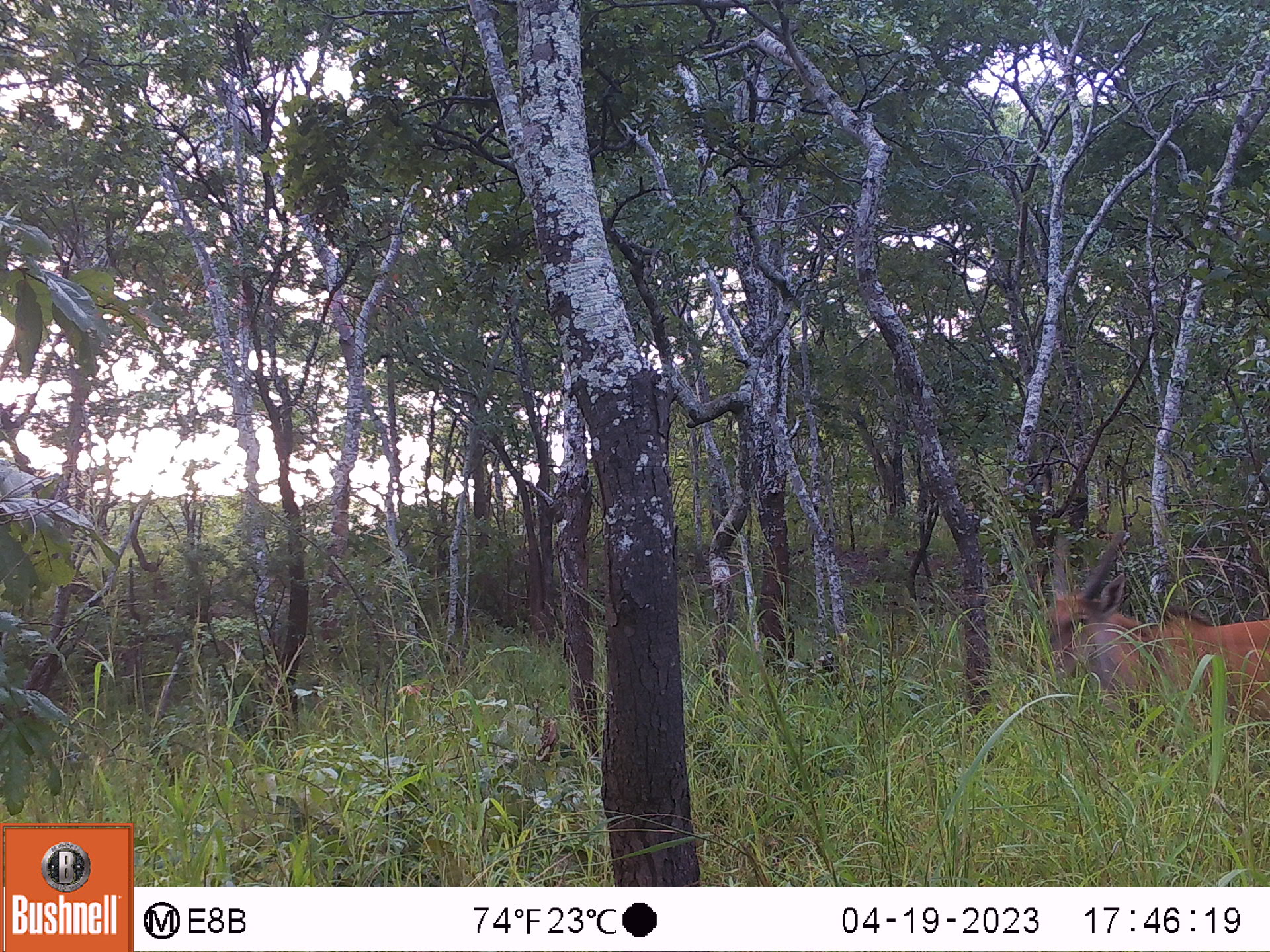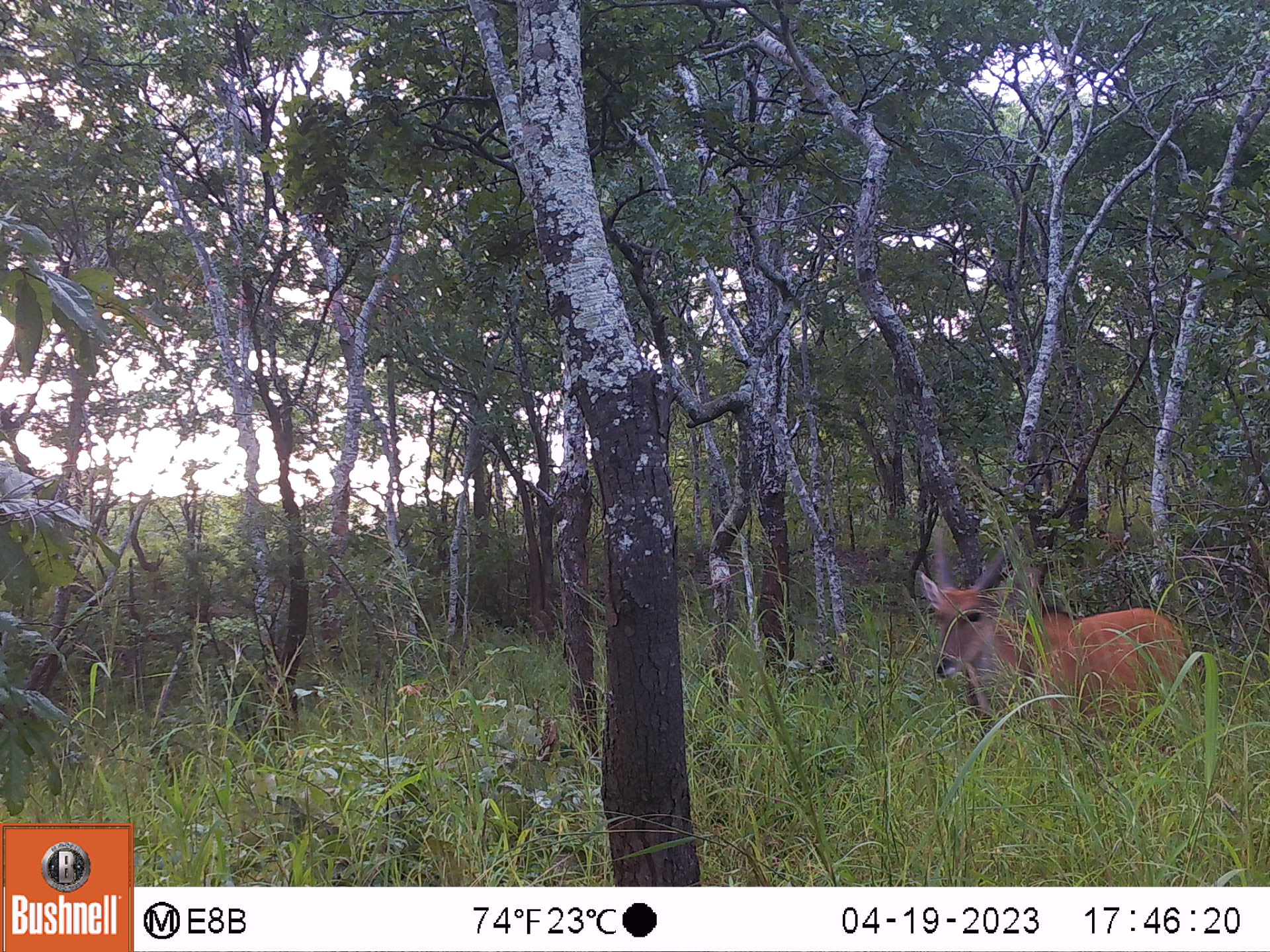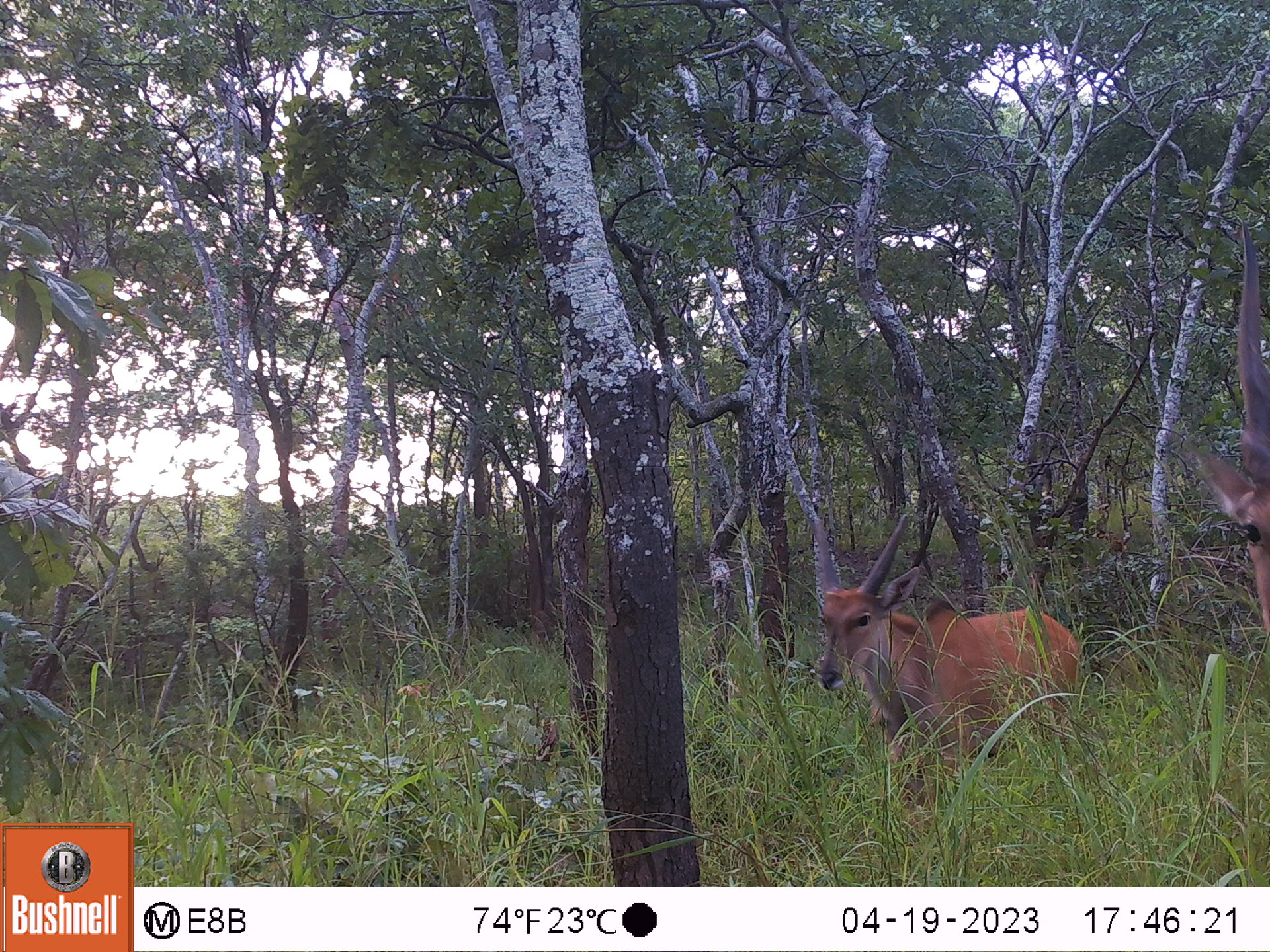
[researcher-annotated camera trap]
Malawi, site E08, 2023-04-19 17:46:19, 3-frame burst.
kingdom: Animalia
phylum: Chordata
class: Mammalia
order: Artiodactyla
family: Bovidae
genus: Tragelaphus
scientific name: Tragelaphus oryx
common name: common eland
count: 1